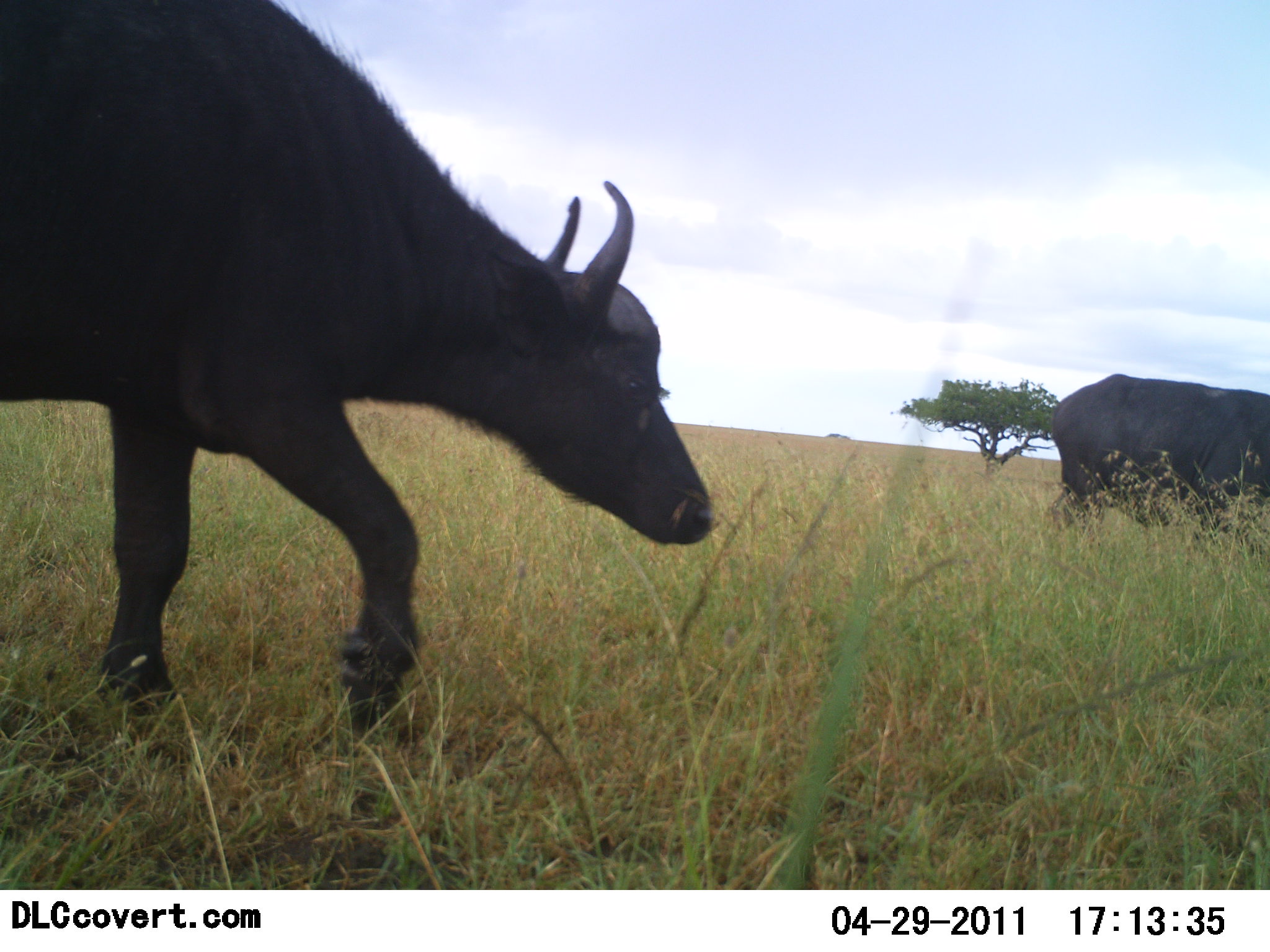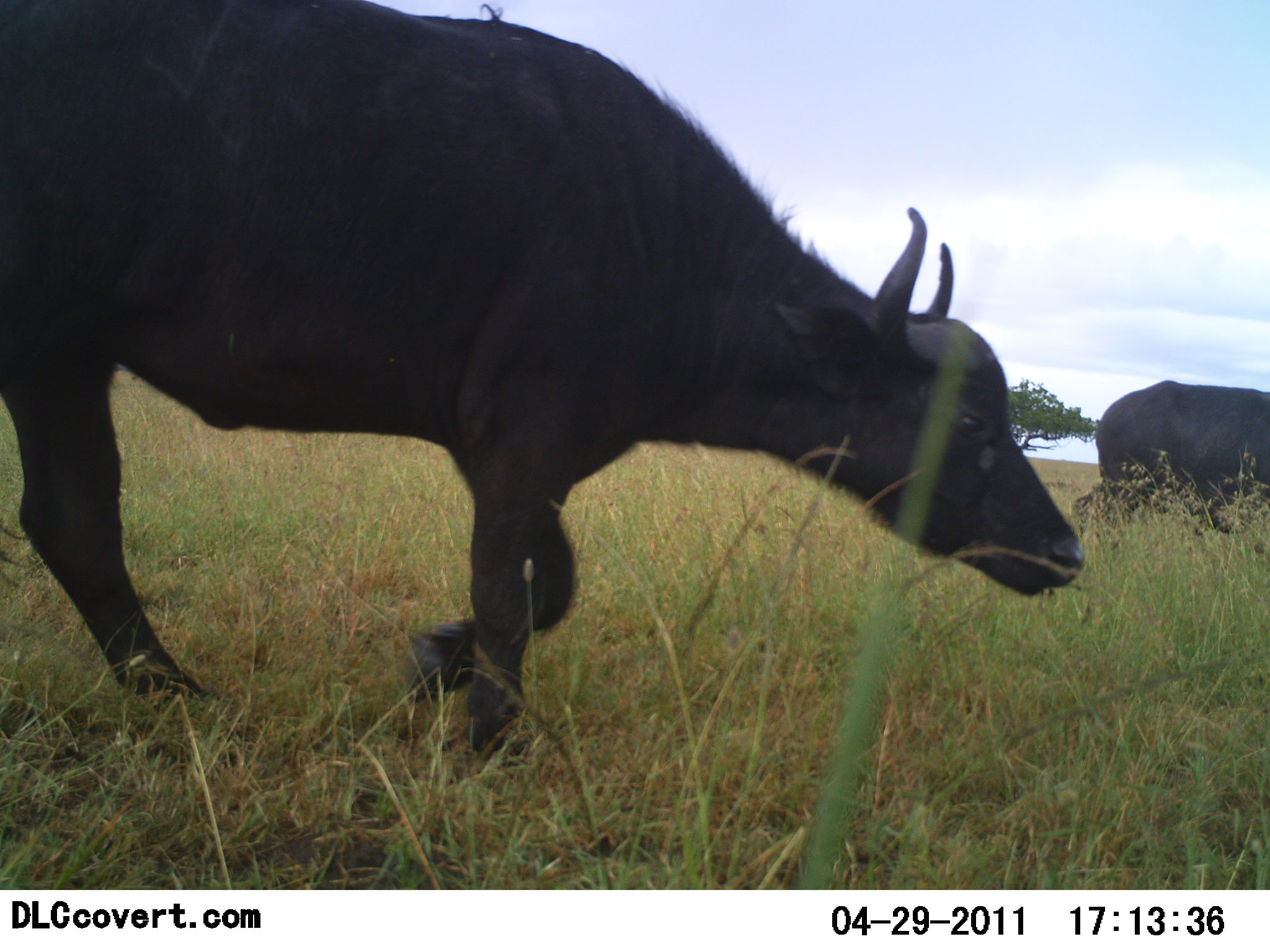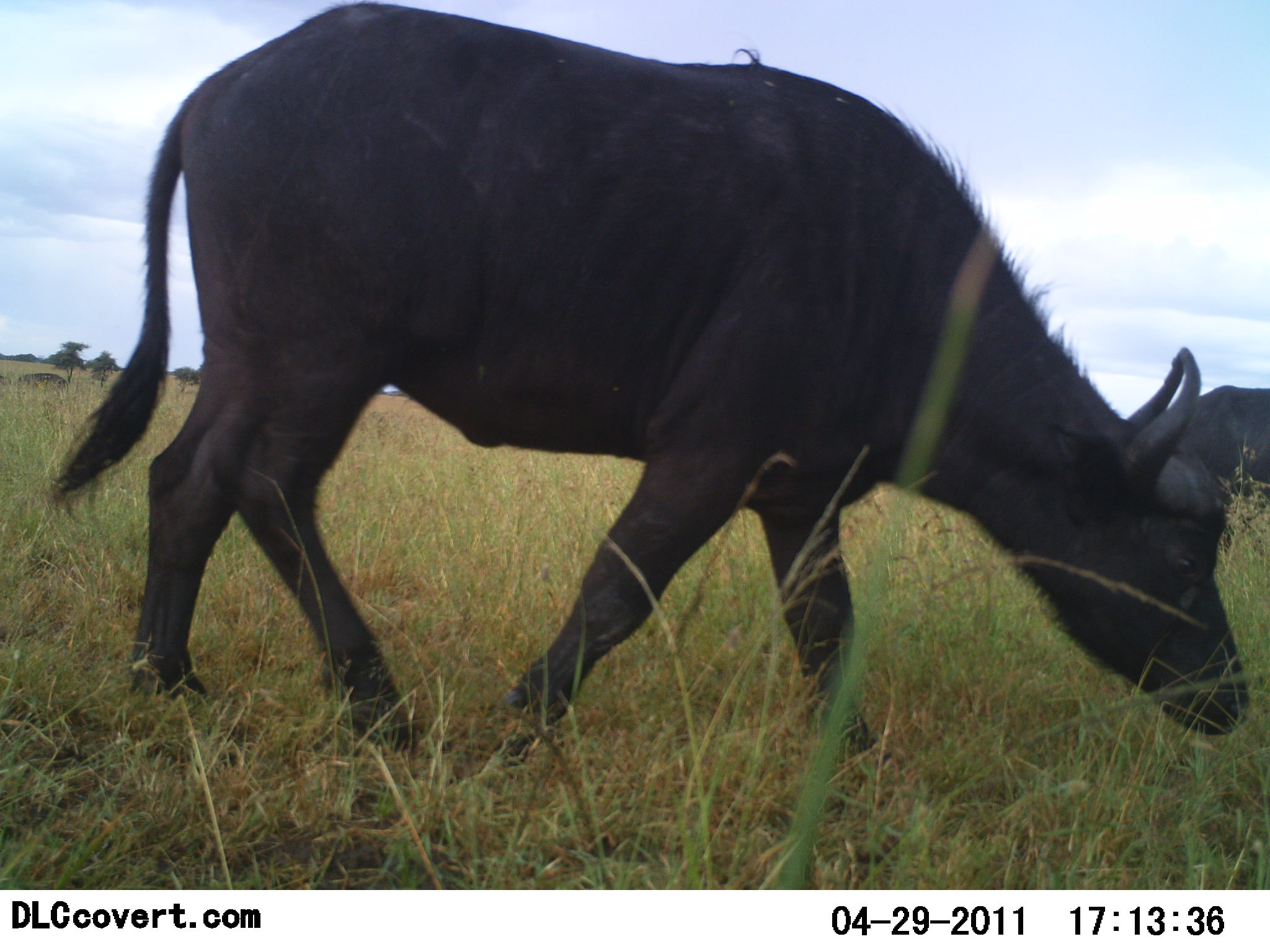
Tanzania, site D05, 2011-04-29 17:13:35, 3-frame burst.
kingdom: Animalia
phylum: Chordata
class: Mammalia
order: Artiodactyla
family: Bovidae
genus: Syncerus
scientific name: Syncerus caffer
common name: cape buffalo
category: buffalo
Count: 2.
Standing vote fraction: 0%.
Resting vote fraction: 0%.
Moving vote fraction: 100%.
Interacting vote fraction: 0%.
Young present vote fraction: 14%.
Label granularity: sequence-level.